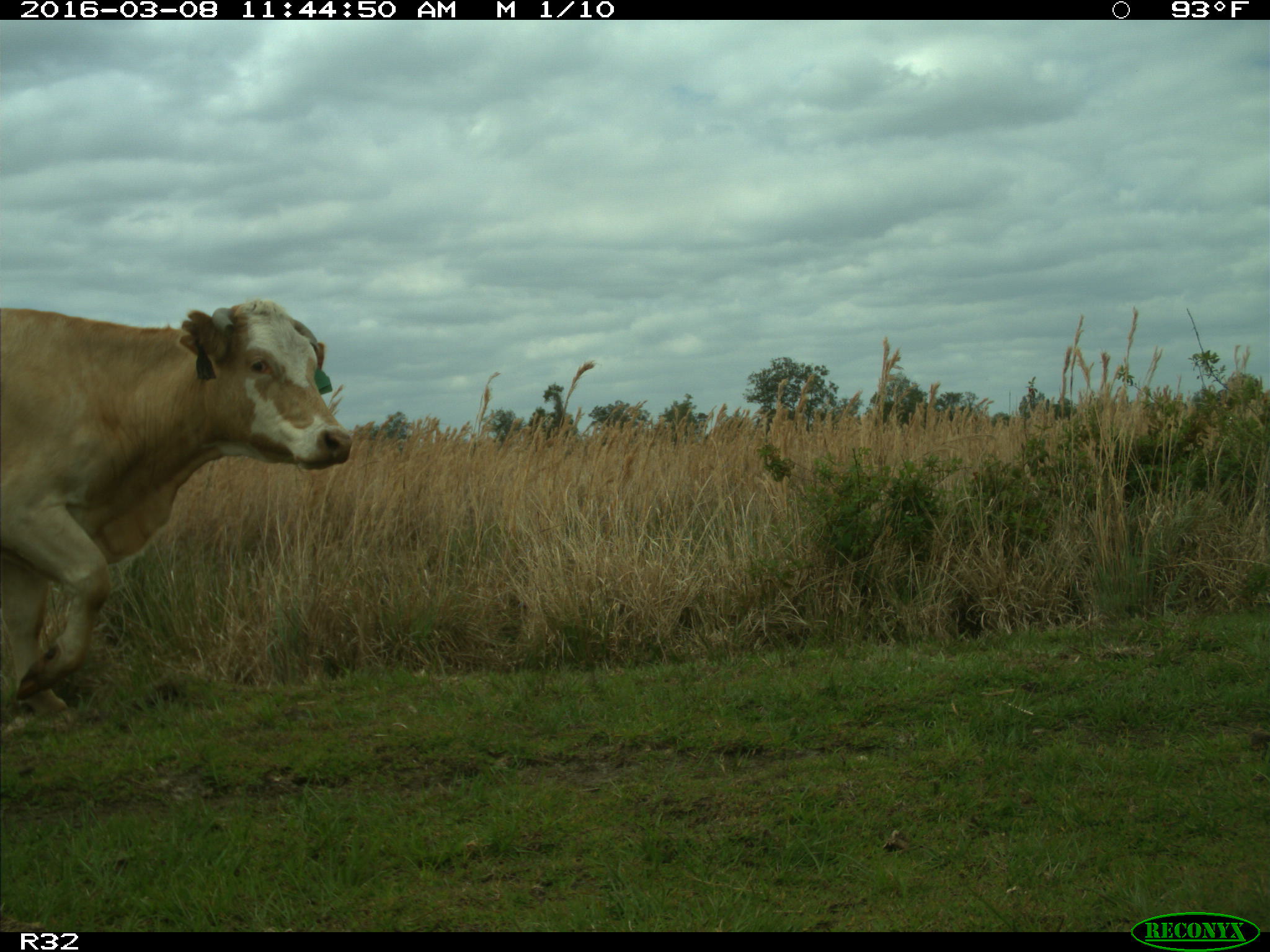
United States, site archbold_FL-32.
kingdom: Animalia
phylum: Chordata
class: Mammalia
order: Artiodactyla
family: Bovidae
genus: Bos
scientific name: Bos taurus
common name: domestic cow